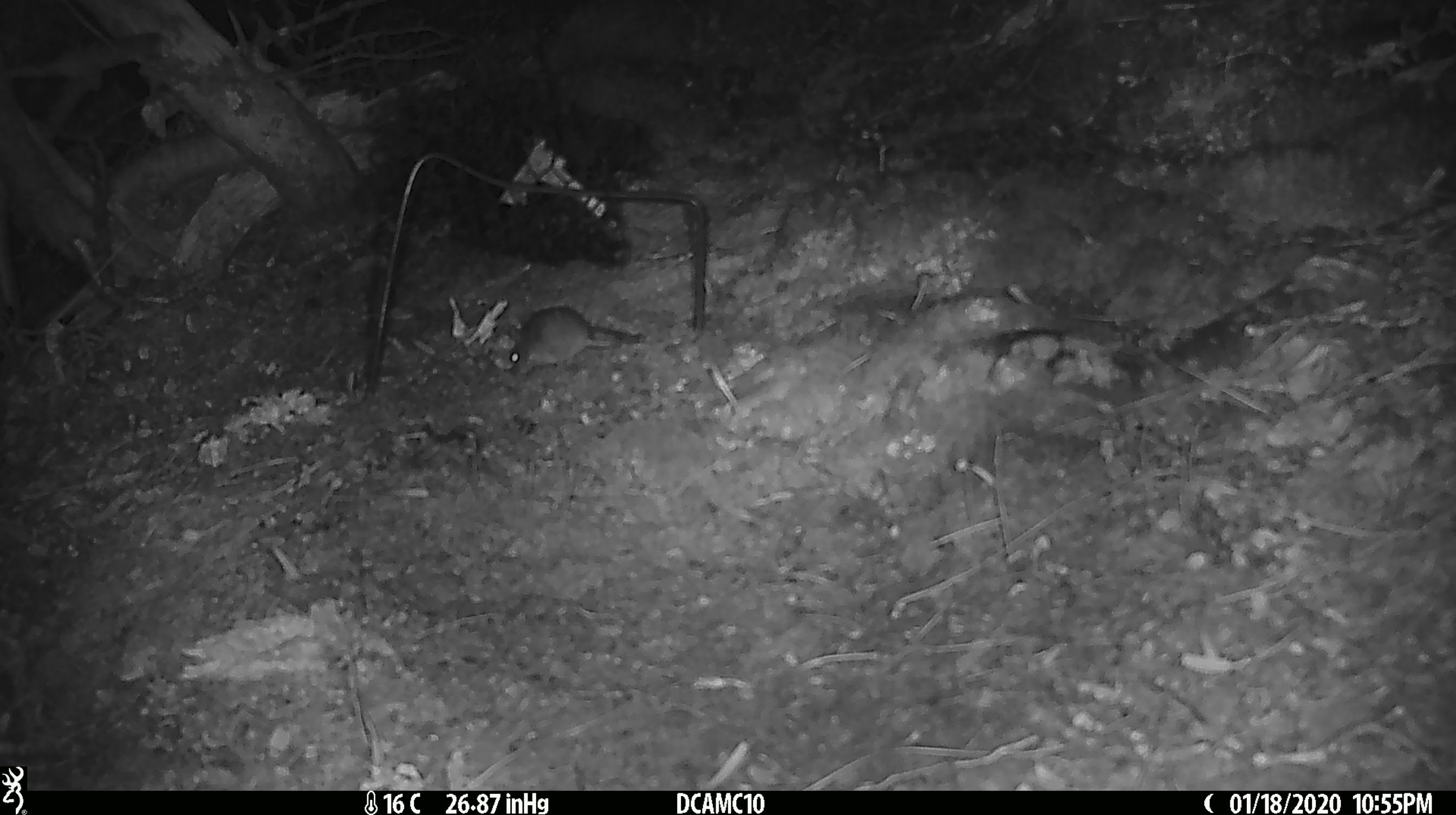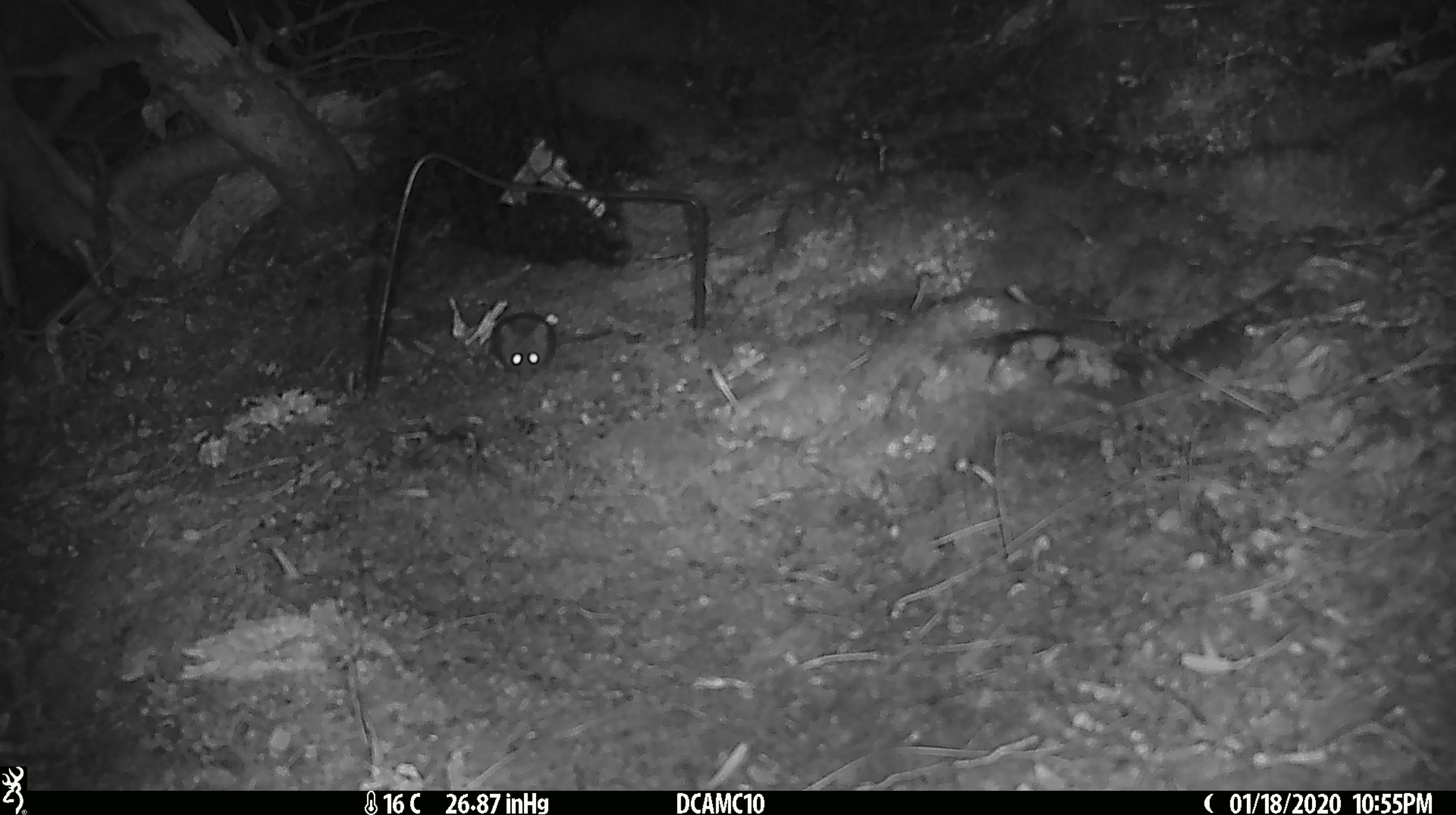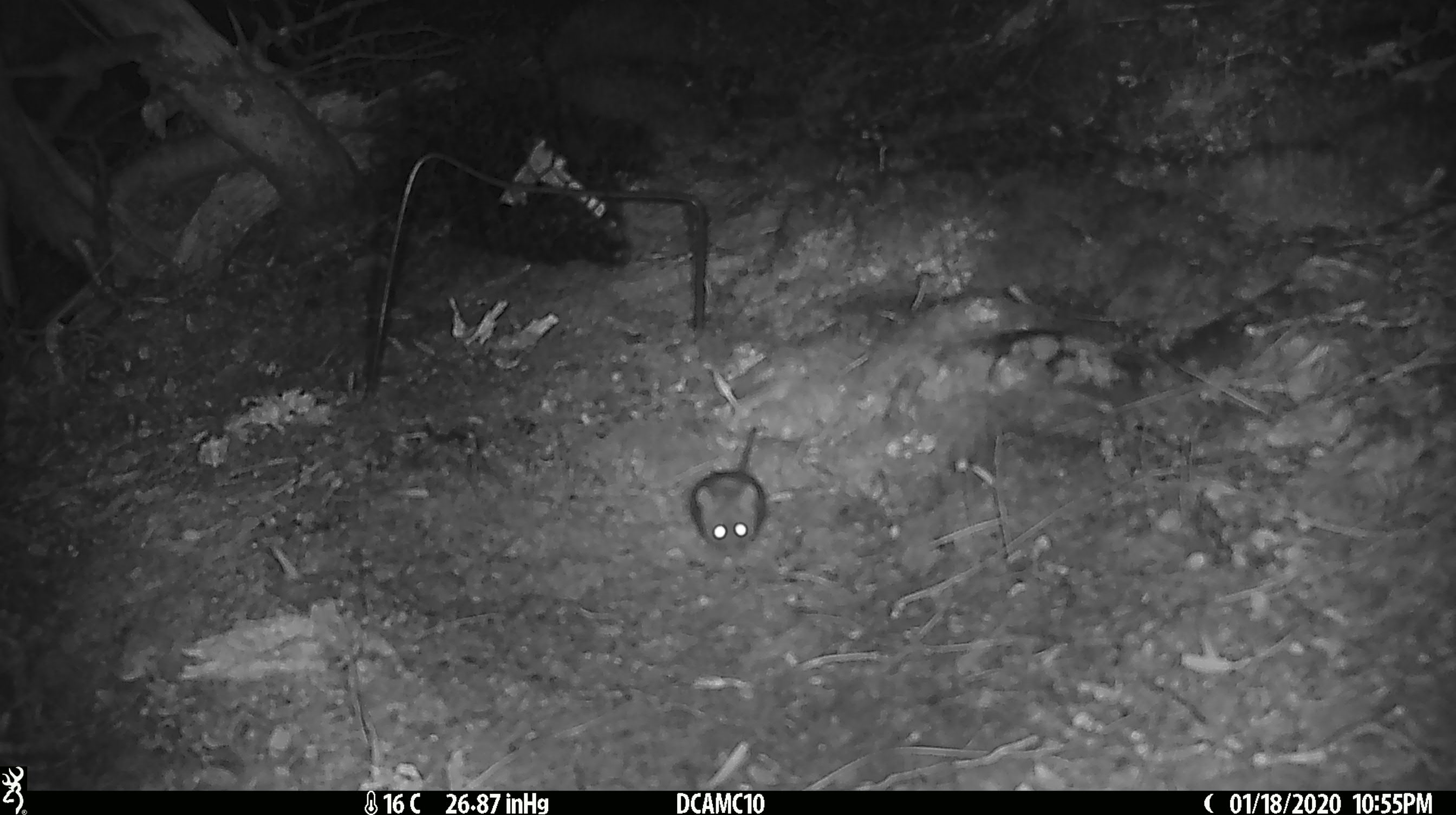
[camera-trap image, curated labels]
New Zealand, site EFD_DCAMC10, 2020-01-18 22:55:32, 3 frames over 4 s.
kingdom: Animalia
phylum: Chordata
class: Mammalia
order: Rodentia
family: Muridae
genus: Mus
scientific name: Mus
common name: mouse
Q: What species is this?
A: Mouse (Mus).